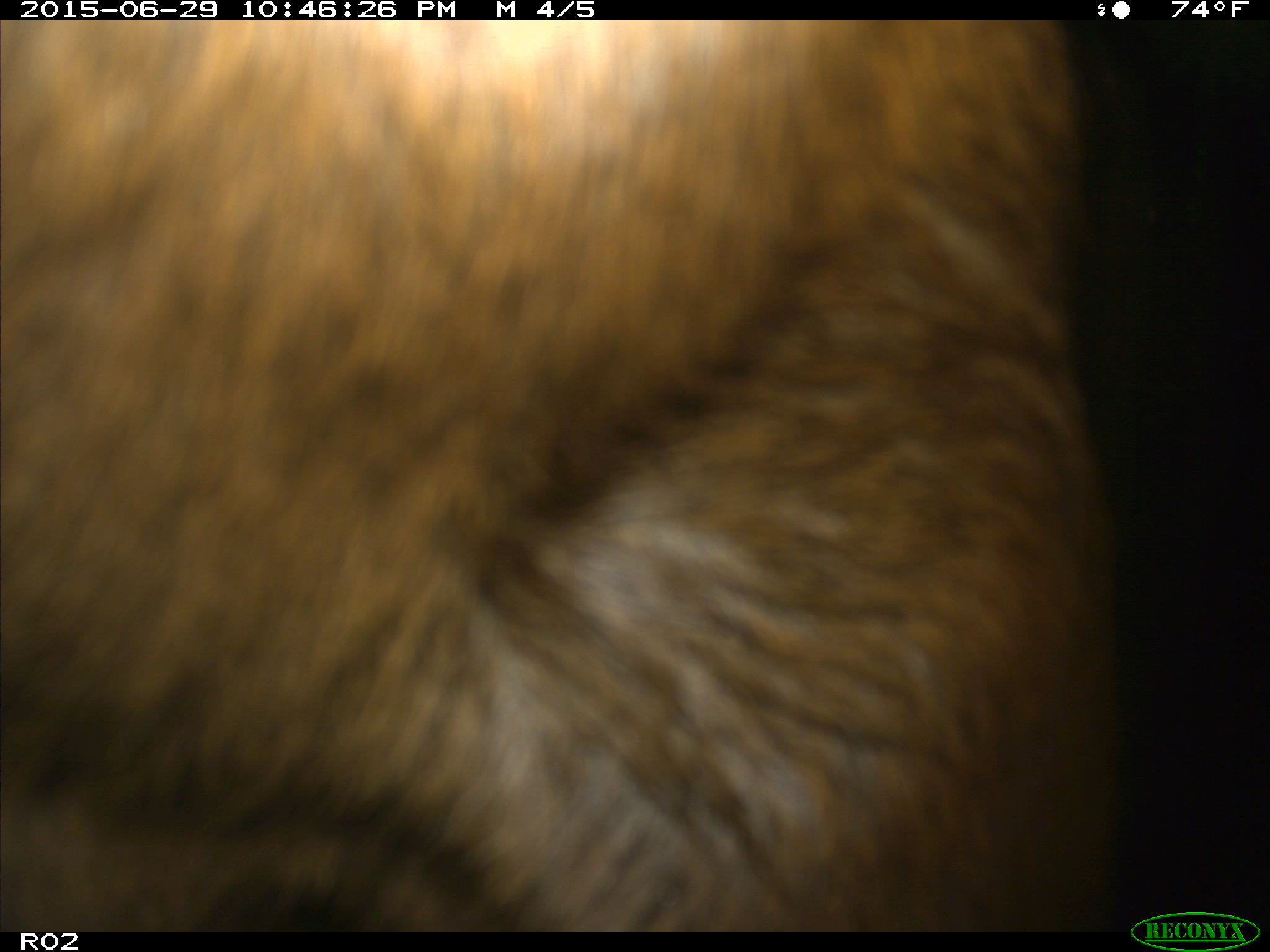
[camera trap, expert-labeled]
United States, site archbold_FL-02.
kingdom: Animalia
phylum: Chordata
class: Mammalia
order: Artiodactyla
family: Bovidae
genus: Bos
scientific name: Bos taurus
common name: domestic cow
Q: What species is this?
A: Bos taurus (domestic cow).